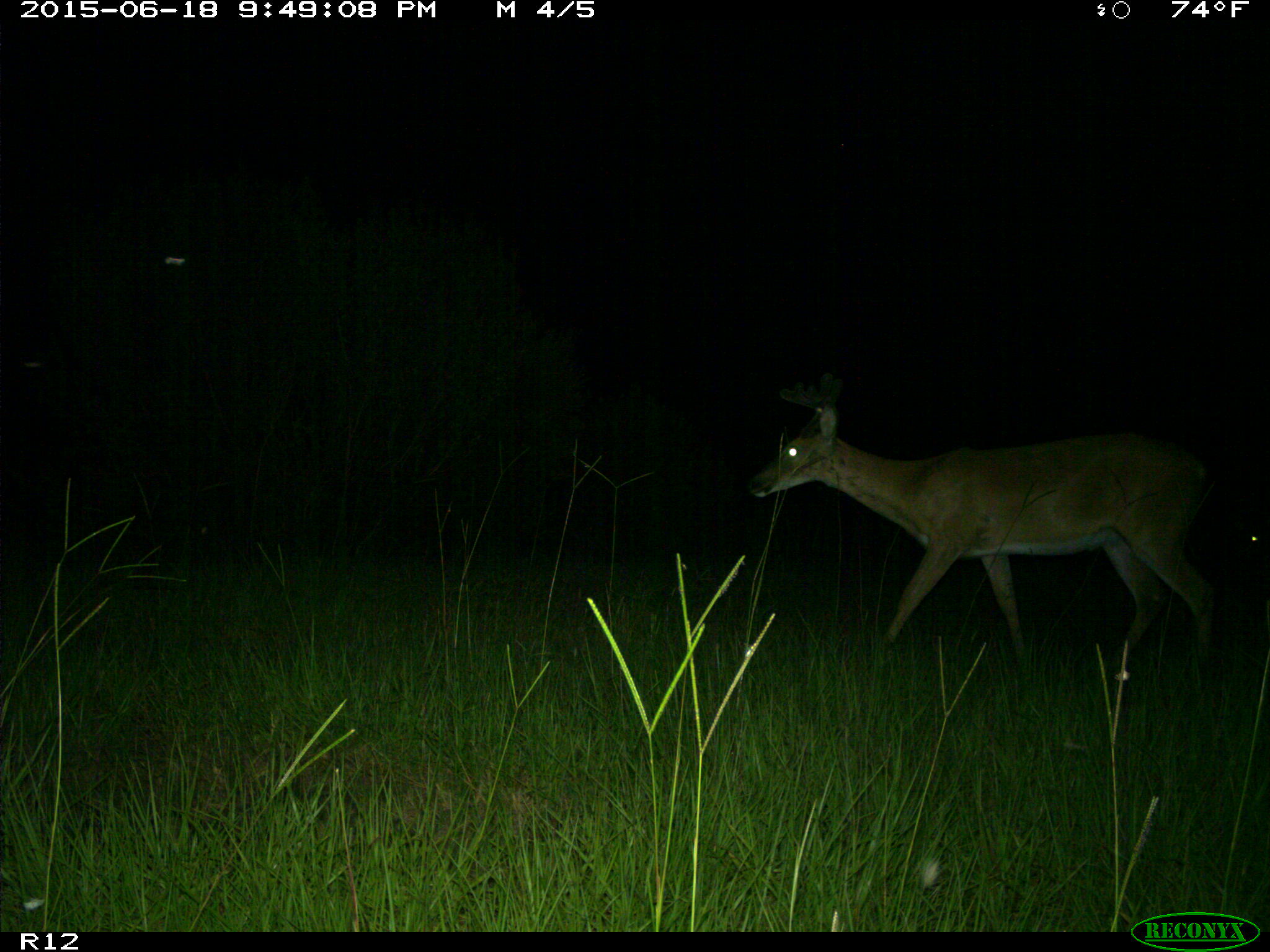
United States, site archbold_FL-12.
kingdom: Animalia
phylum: Chordata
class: Mammalia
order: Artiodactyla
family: Cervidae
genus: Odocoileus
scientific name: Odocoileus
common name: deer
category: unidentified deer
Unidentified deer (deer) (Odocoileus).